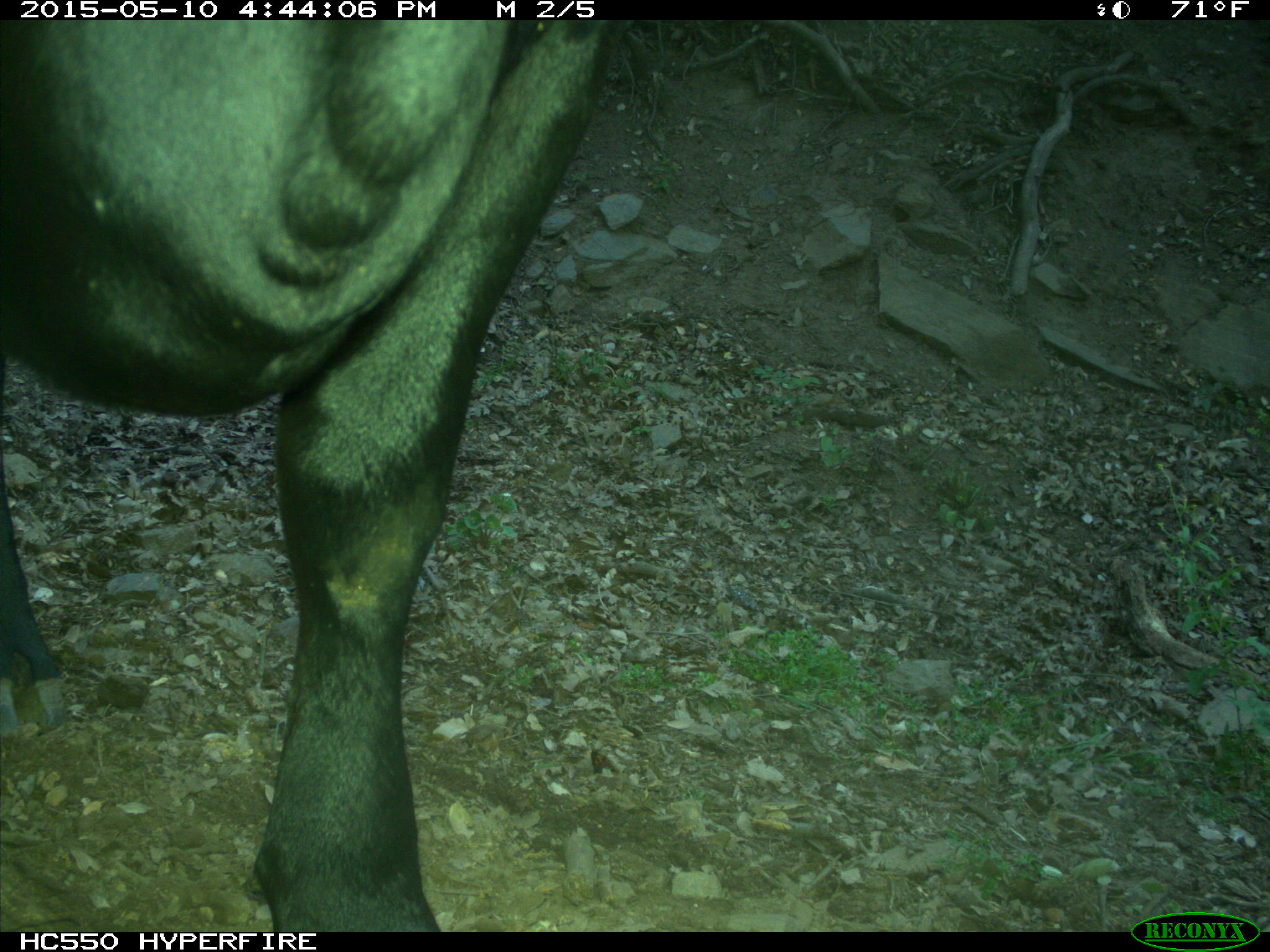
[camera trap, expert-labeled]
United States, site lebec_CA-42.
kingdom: Animalia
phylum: Chordata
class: Mammalia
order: Artiodactyla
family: Bovidae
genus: Bos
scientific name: Bos taurus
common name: domestic cow